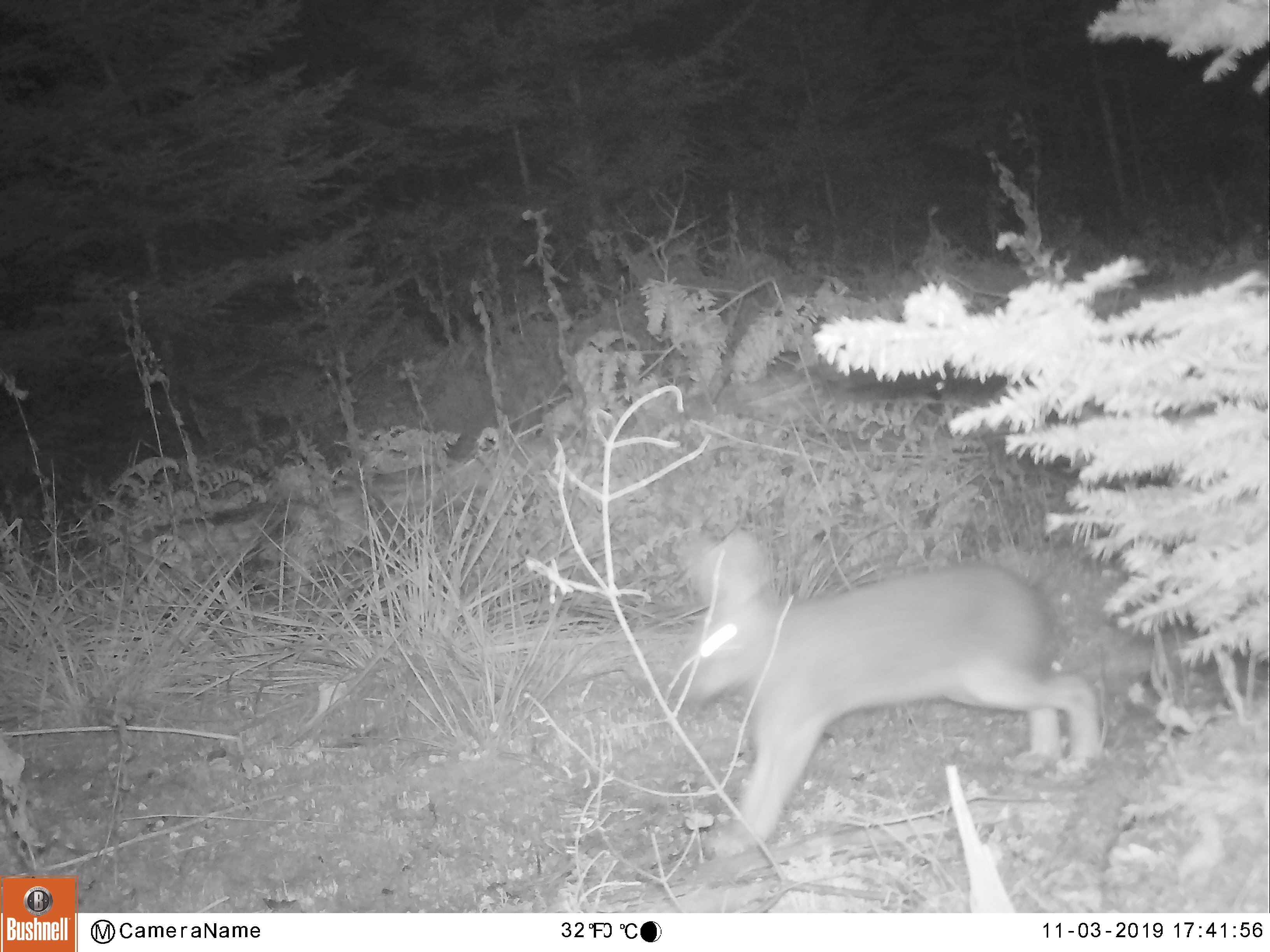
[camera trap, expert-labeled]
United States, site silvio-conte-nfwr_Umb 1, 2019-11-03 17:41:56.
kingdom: Animalia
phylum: Chordata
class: Mammalia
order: Lagomorpha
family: Leporidae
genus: Lepus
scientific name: Lepus americanus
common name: snowshoe hare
Snowshoe hare (Lepus americanus).